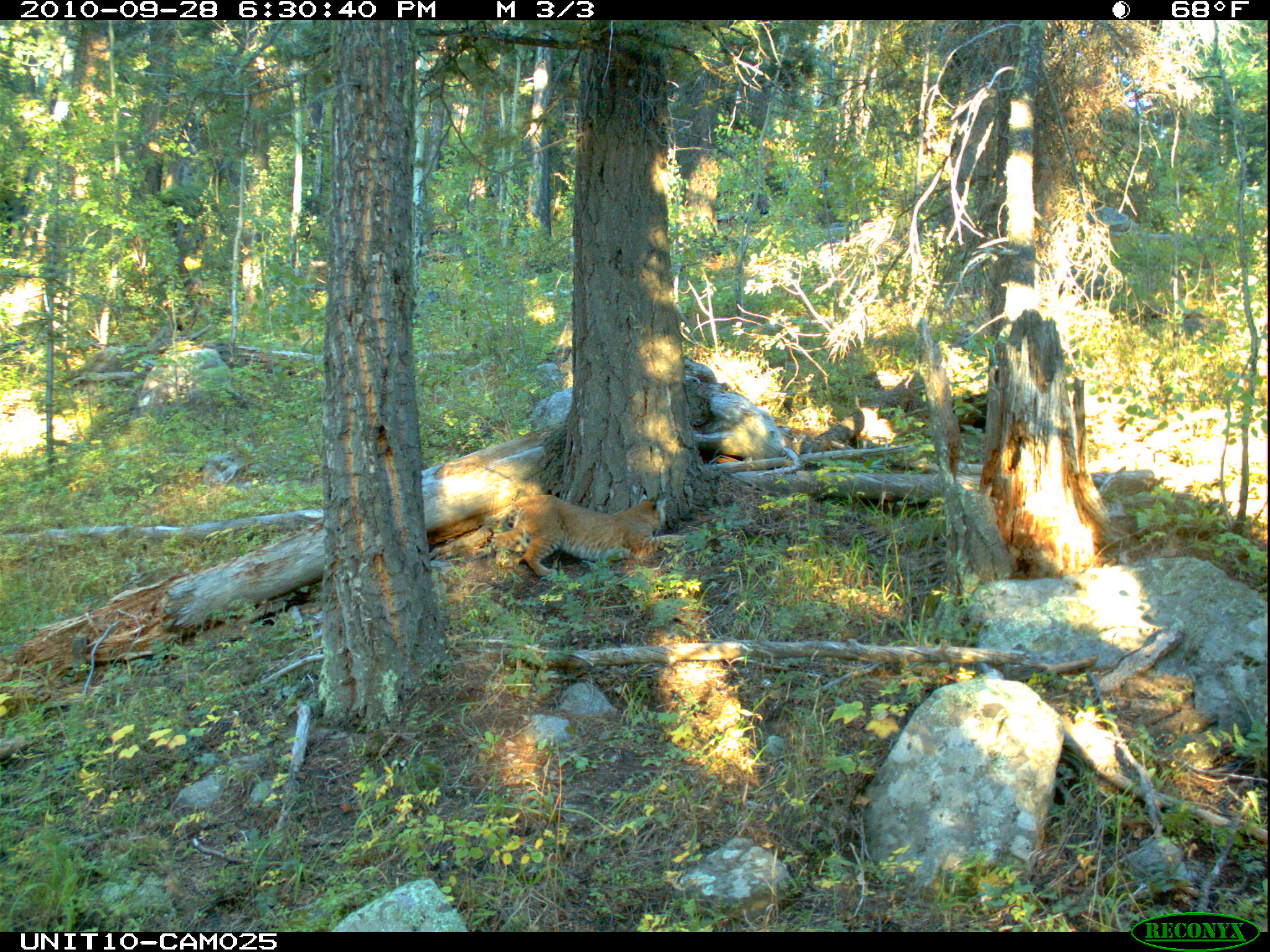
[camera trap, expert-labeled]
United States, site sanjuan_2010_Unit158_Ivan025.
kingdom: Animalia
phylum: Chordata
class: Mammalia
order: Carnivora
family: Felidae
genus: Lynx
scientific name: Lynx rufus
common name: bobcat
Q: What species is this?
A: Lynx rufus (bobcat).